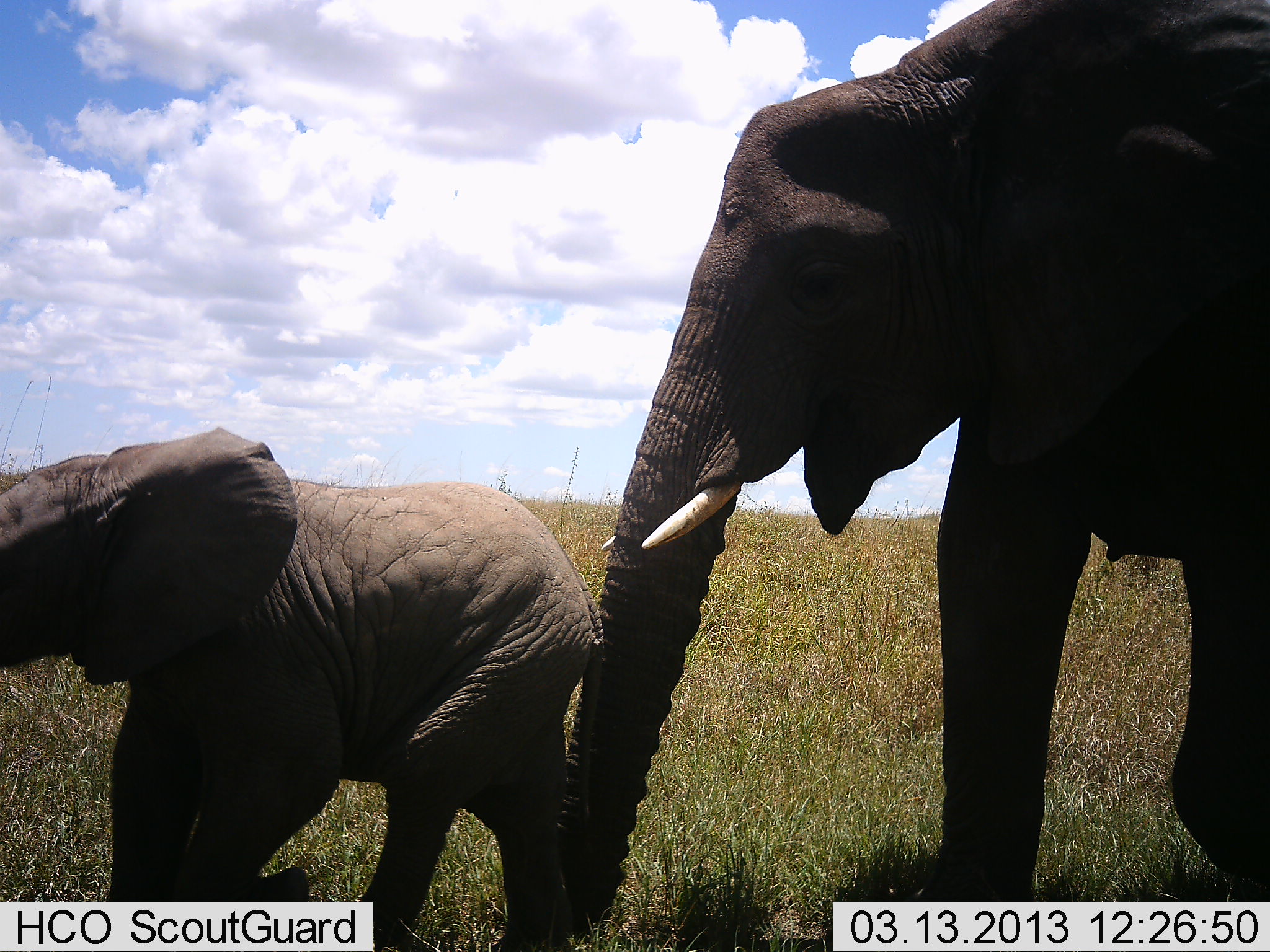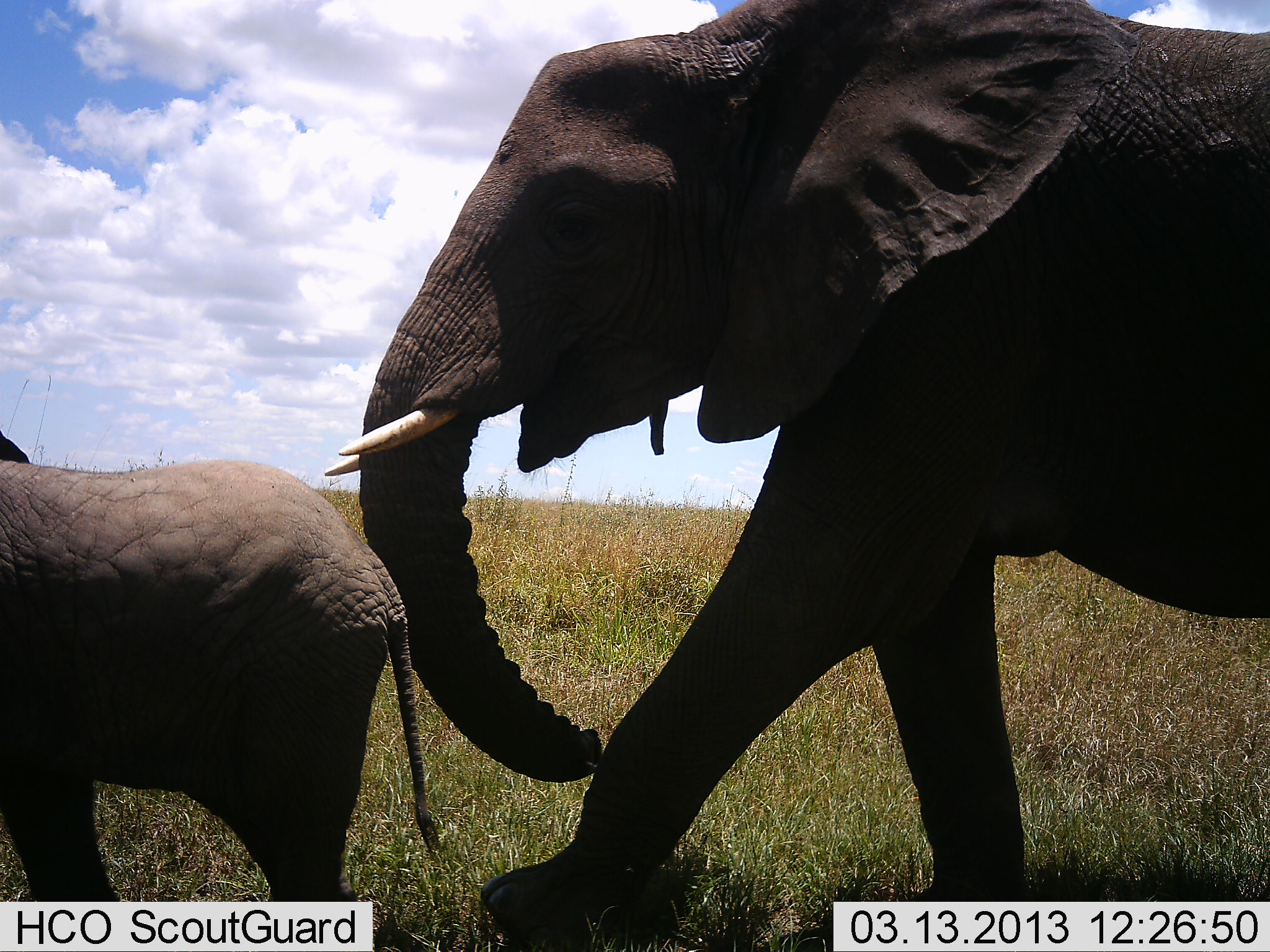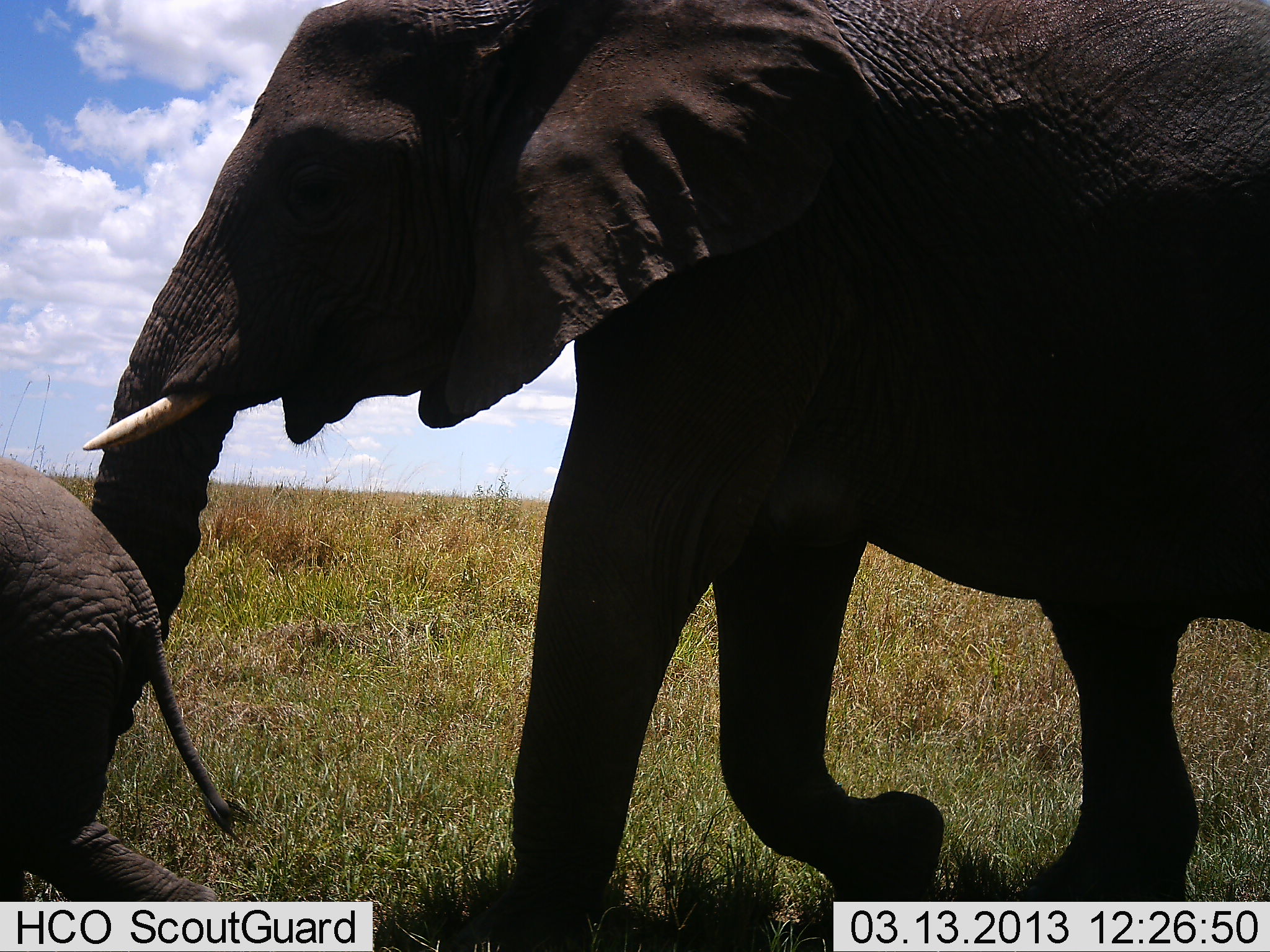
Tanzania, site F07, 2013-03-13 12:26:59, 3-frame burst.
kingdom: Animalia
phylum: Chordata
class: Mammalia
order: Proboscidea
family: Elephantidae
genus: Loxodonta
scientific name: Loxodonta africana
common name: african bush elephant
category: elephant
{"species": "elephant (african bush elephant) (Loxodonta africana)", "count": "2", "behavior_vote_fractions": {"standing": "0%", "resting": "0%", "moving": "100%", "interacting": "0%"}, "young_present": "95%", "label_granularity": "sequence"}